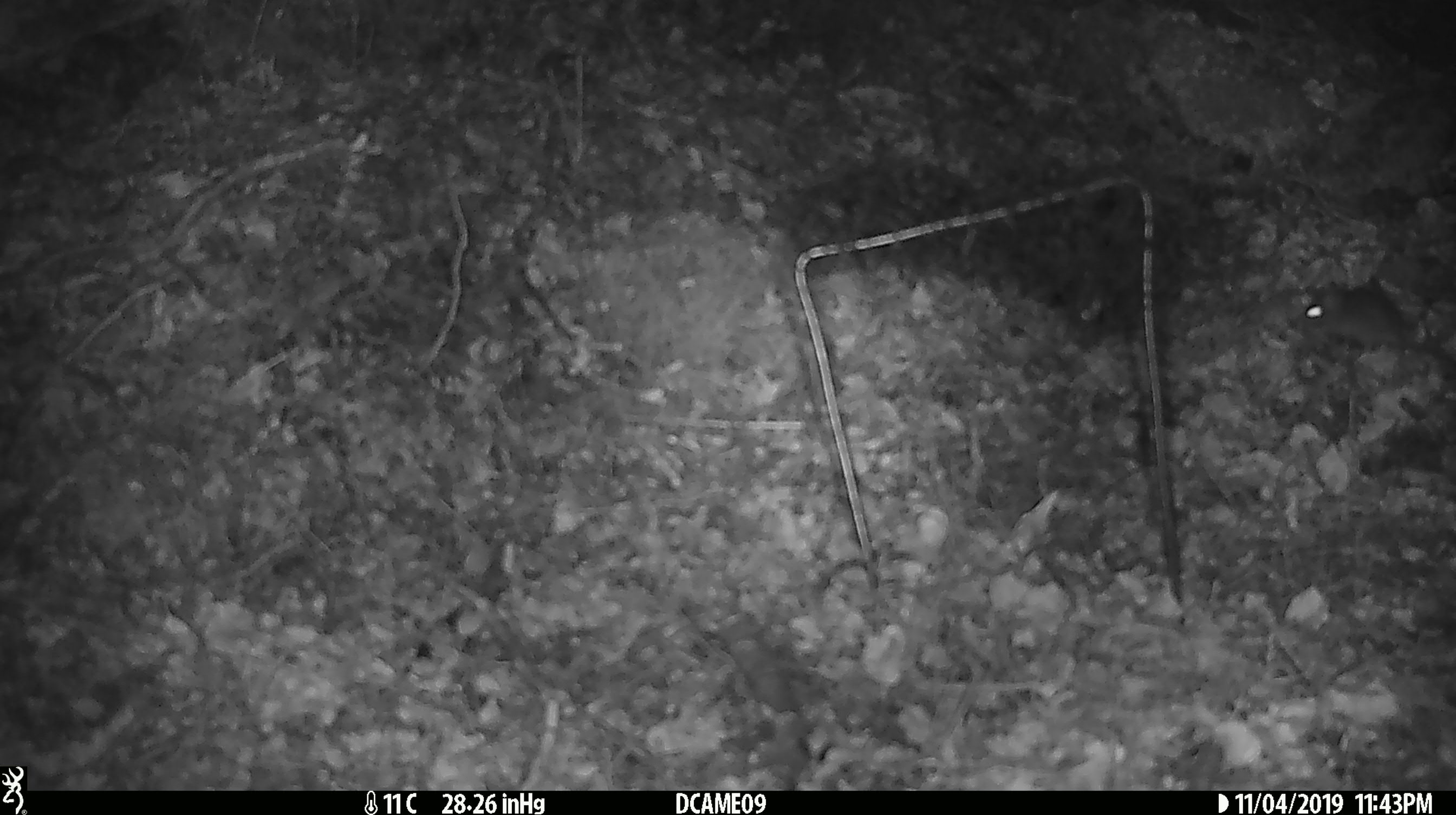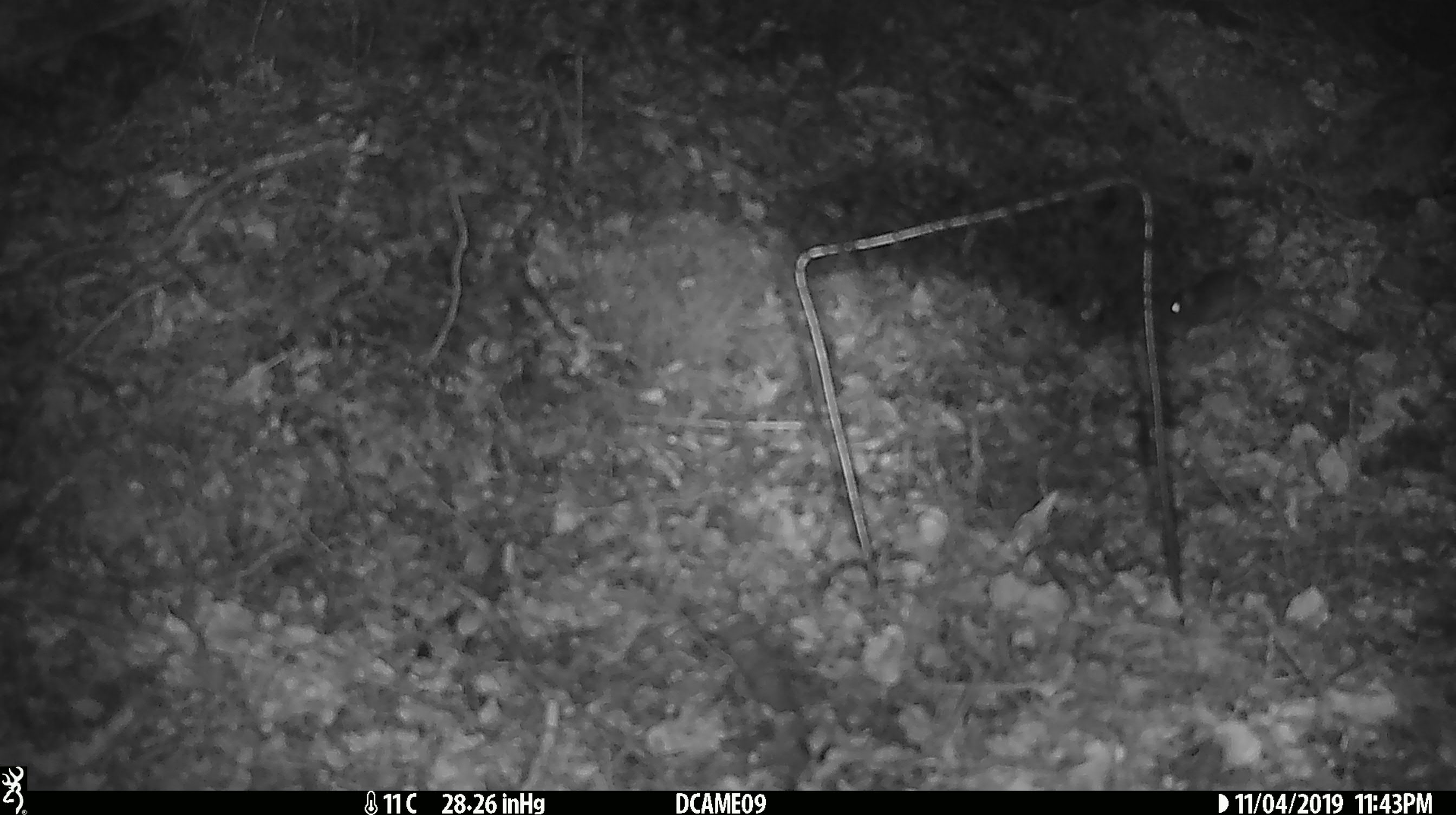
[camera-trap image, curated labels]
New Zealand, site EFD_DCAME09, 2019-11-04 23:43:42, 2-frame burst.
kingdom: Animalia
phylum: Chordata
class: Mammalia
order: Rodentia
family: Muridae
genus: Mus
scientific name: Mus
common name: mouse